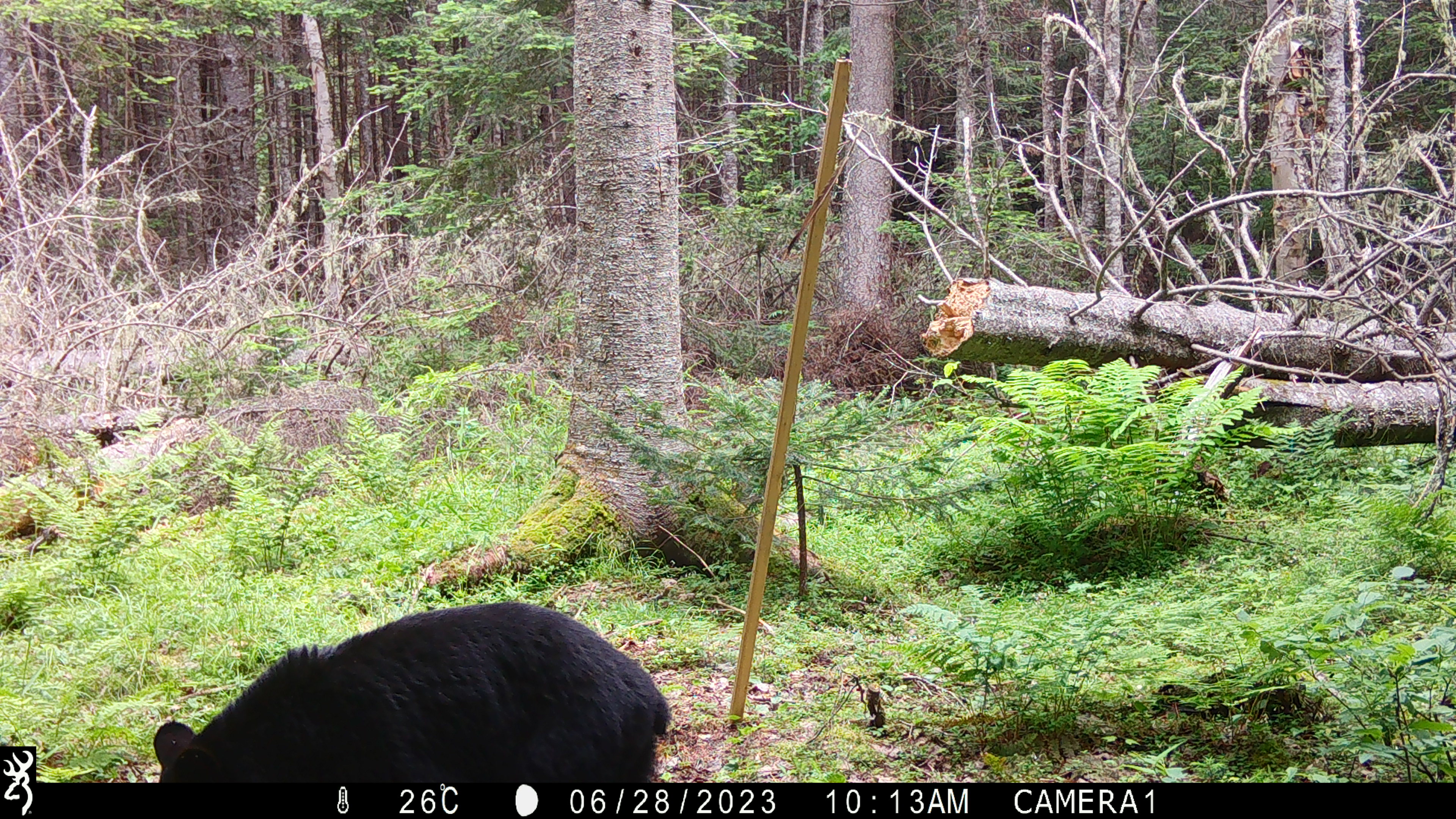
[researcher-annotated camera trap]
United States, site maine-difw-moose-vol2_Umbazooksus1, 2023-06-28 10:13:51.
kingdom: Animalia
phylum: Chordata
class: Mammalia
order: Carnivora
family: Ursidae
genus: Ursus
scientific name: Ursus americanus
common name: black bear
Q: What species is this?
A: Black bear (Ursus americanus).